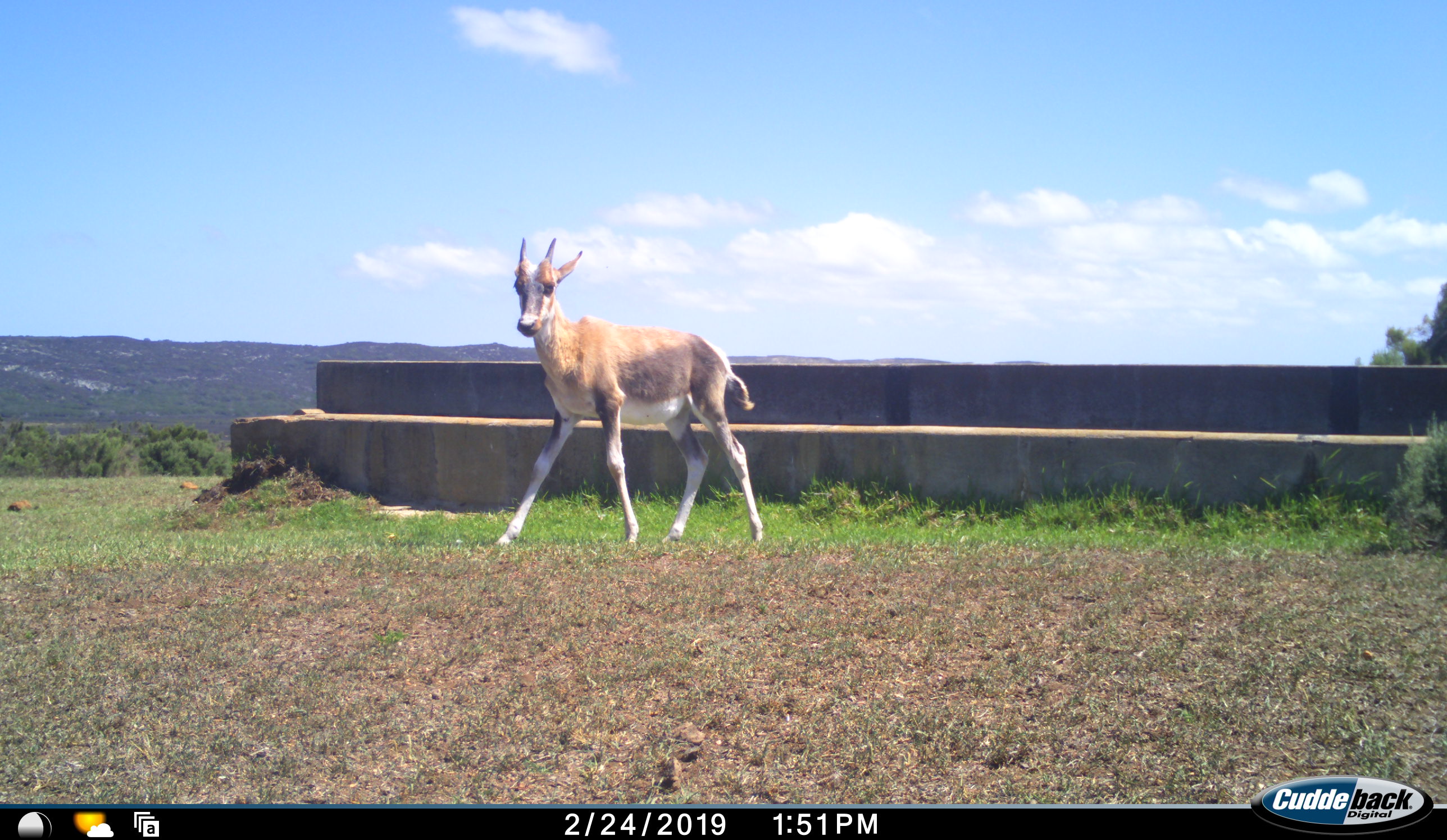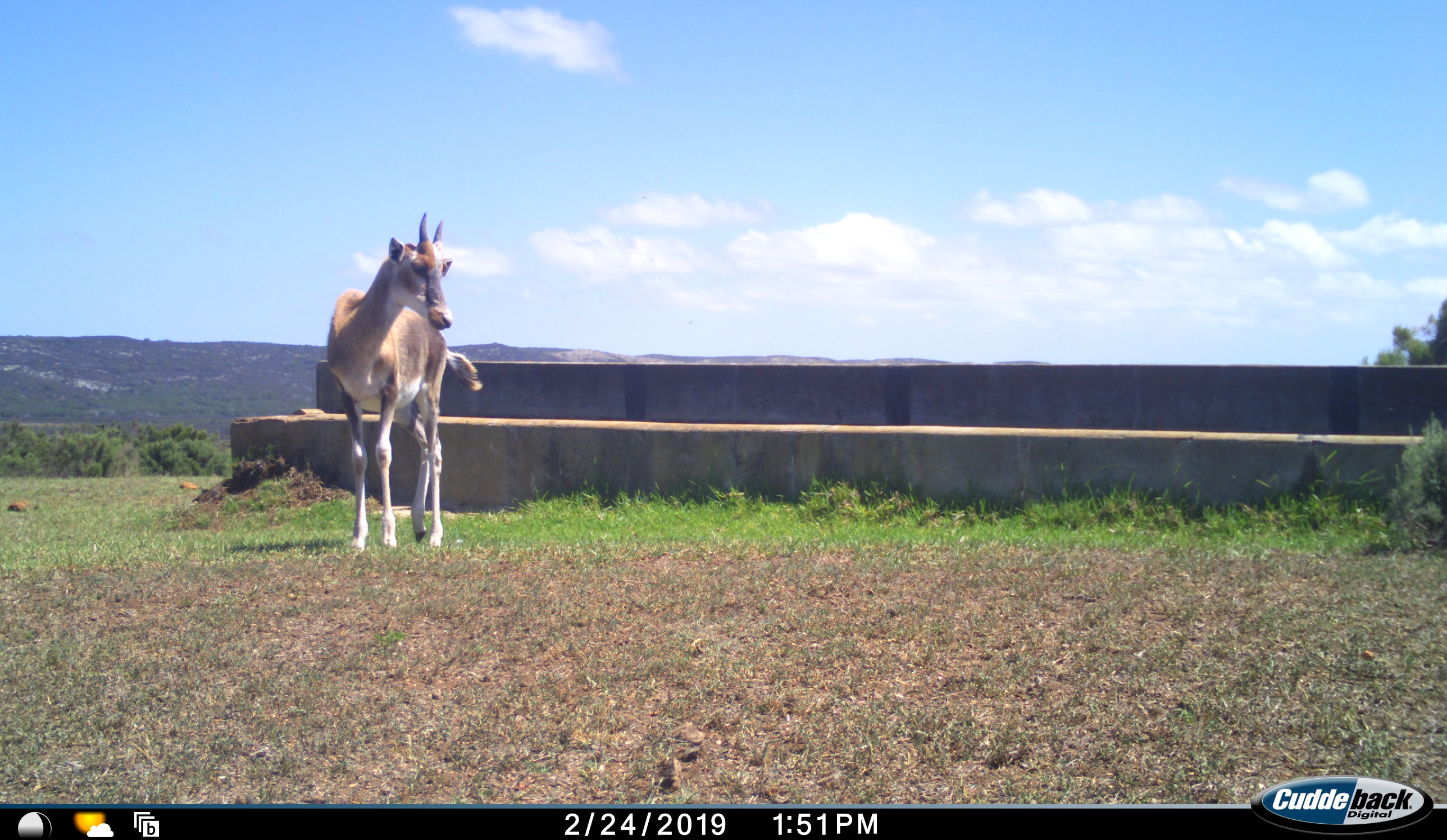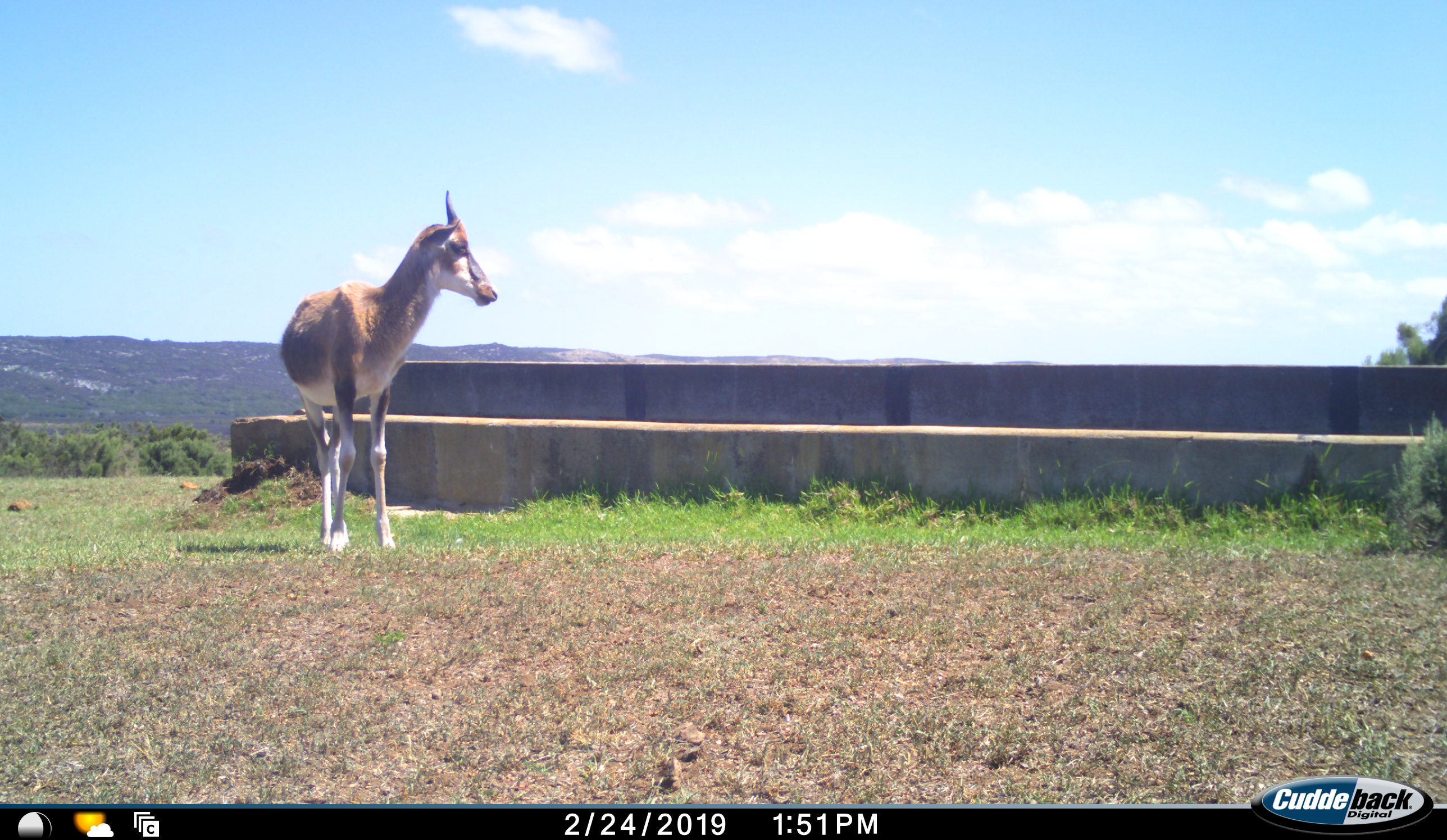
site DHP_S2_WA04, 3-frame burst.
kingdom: Animalia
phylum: Chordata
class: Mammalia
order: Artiodactyla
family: Bovidae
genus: Damaliscus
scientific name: Damaliscus pygargus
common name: bontebok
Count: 1.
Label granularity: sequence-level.